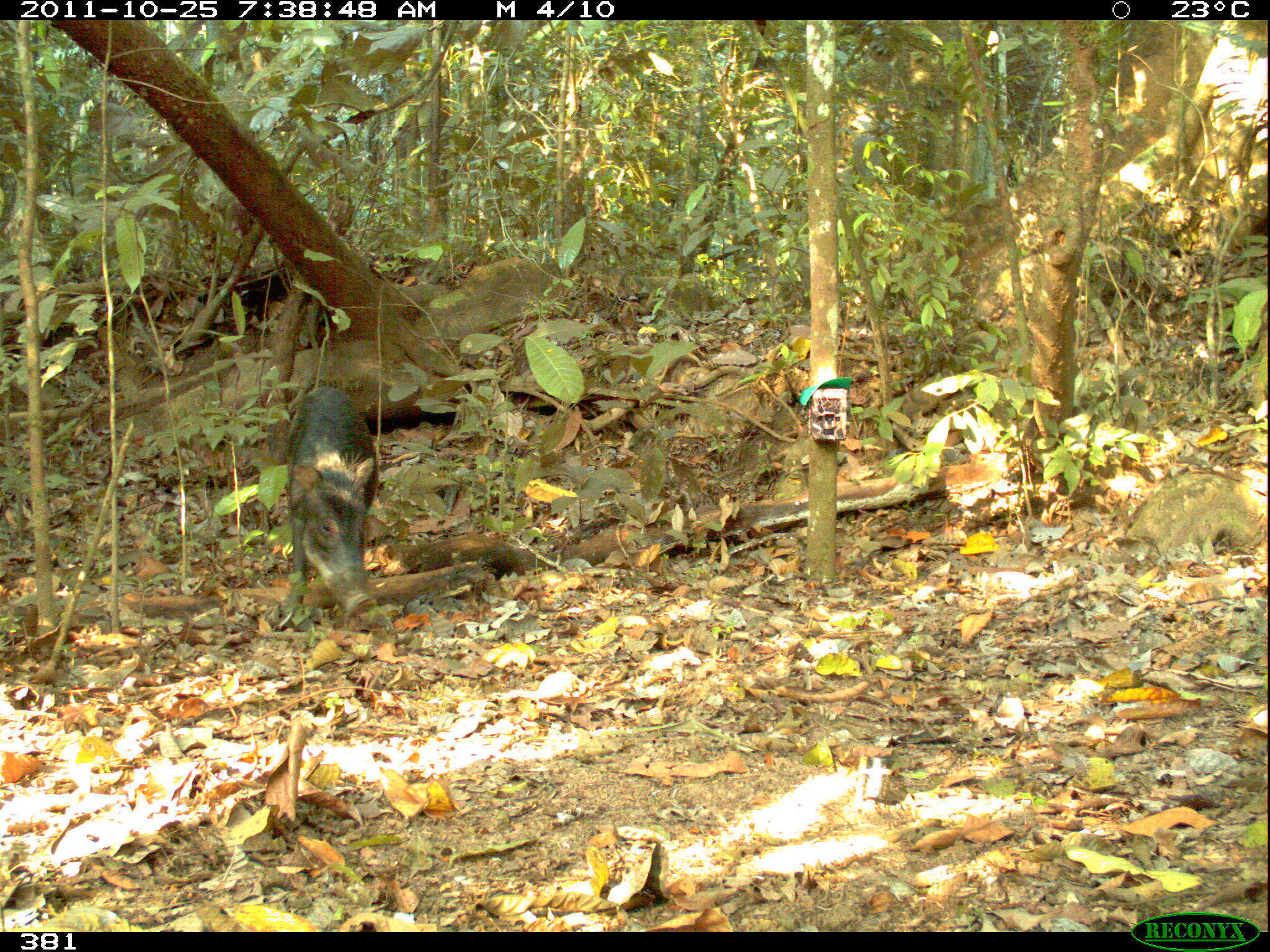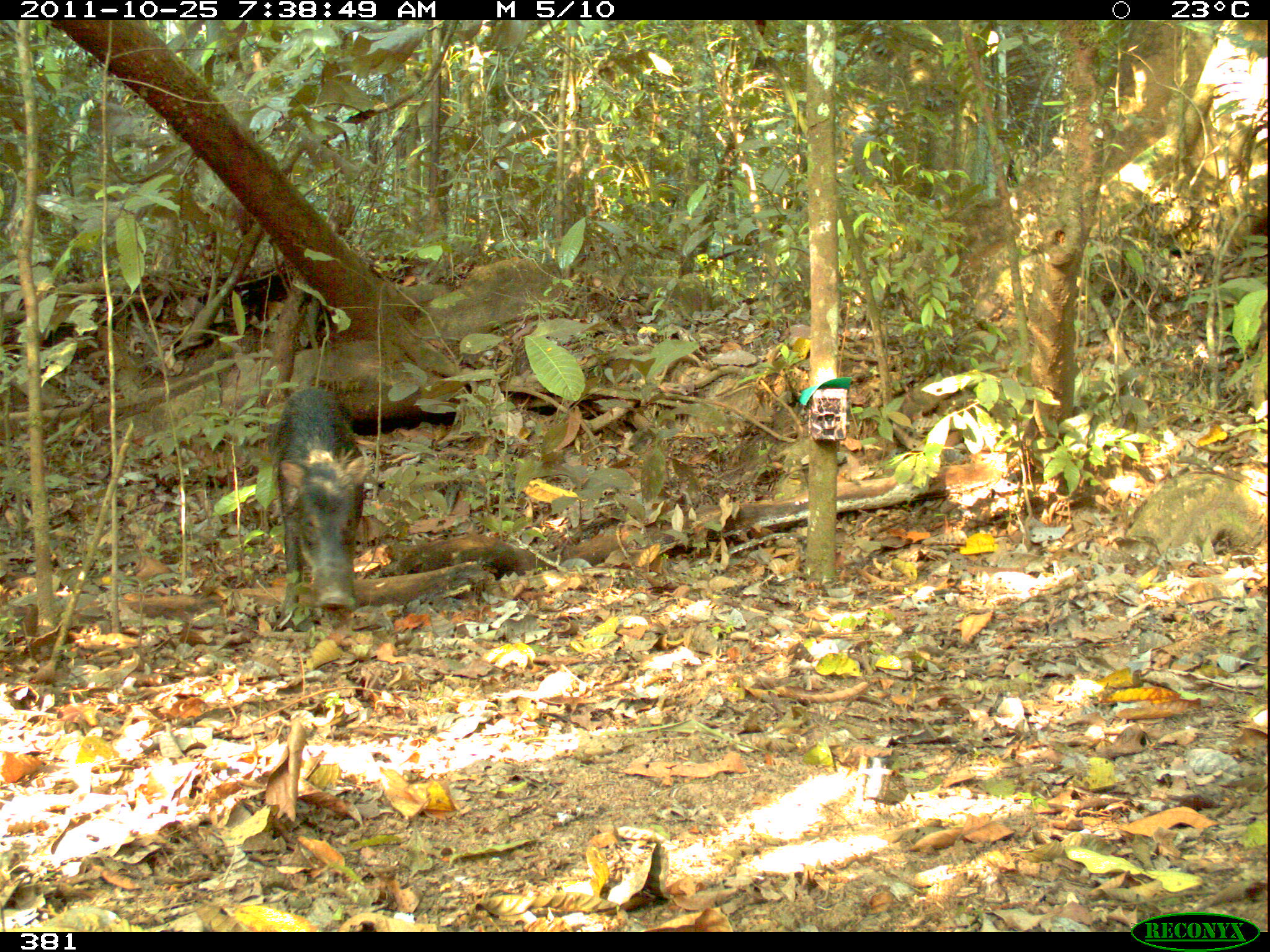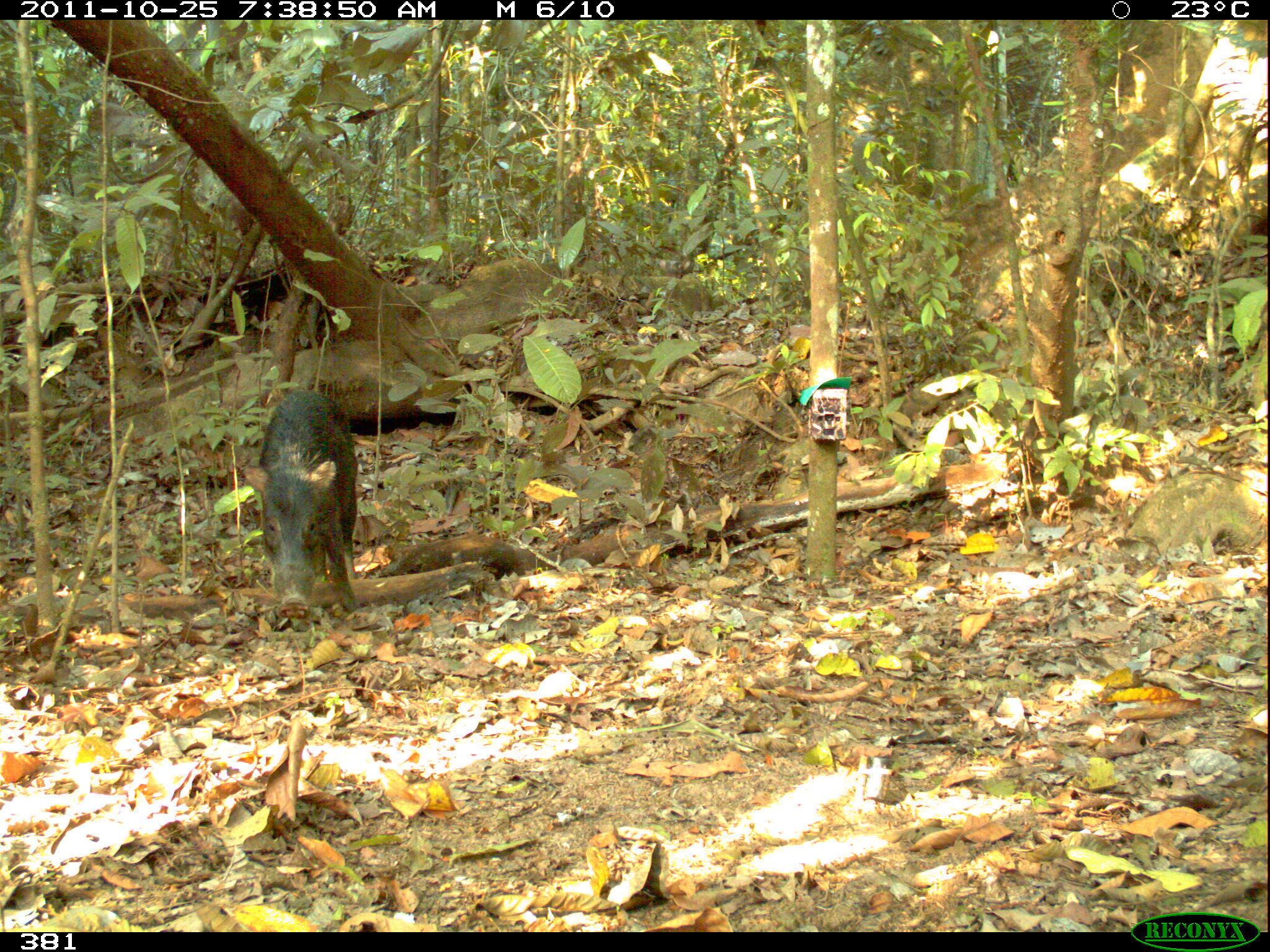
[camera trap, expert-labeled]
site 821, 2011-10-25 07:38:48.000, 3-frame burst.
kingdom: Animalia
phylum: Chordata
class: Mammalia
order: Artiodactyla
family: Tayassuidae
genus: Tayassu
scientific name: Tayassu pecari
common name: white-lipped peccary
Tayassu pecari (white-lipped peccary).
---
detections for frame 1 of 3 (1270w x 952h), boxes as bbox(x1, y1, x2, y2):
tayassu pecari: bbox(284, 385, 379, 621)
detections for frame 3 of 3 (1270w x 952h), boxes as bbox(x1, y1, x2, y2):
tayassu pecari: bbox(241, 389, 359, 620)